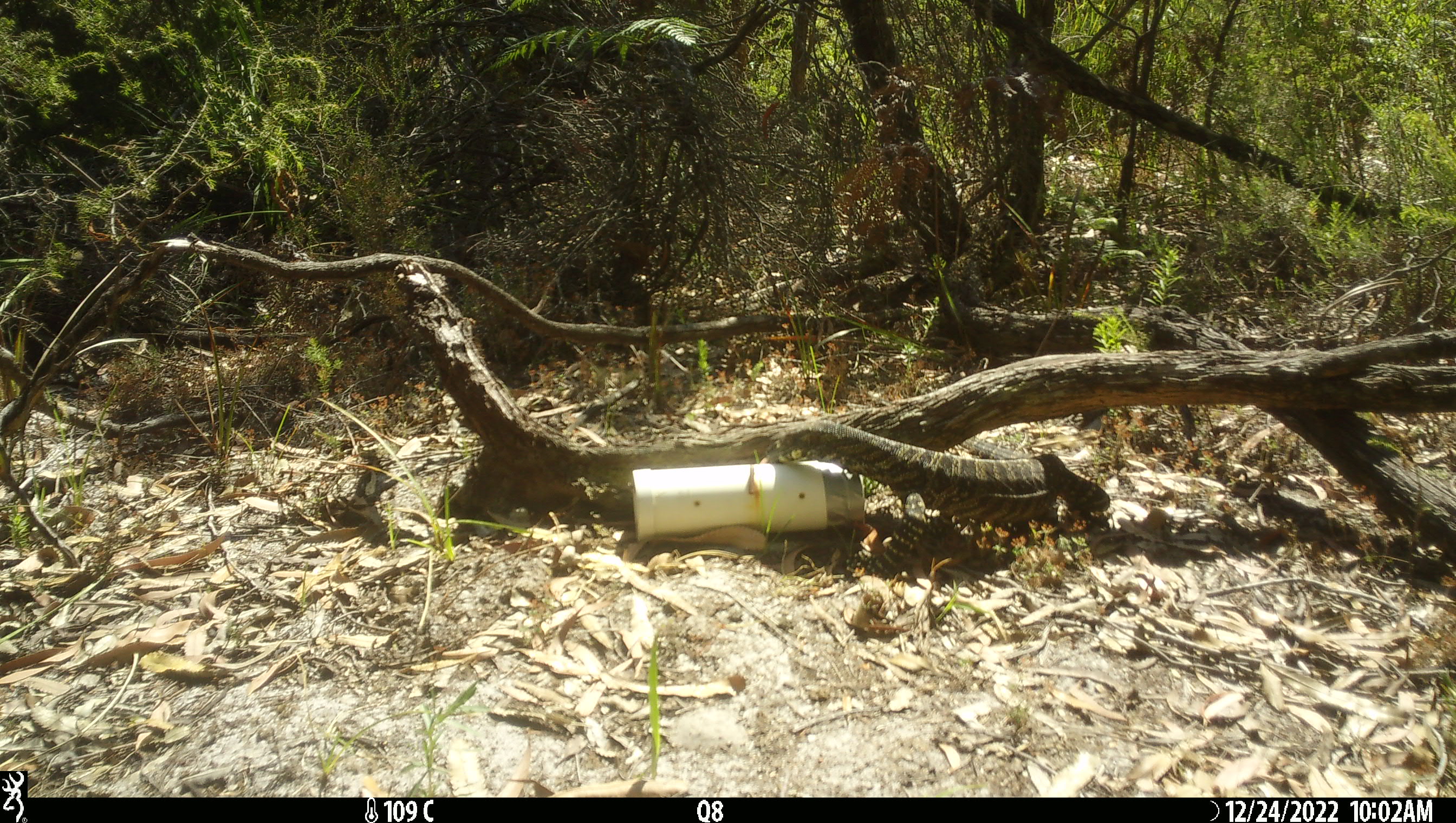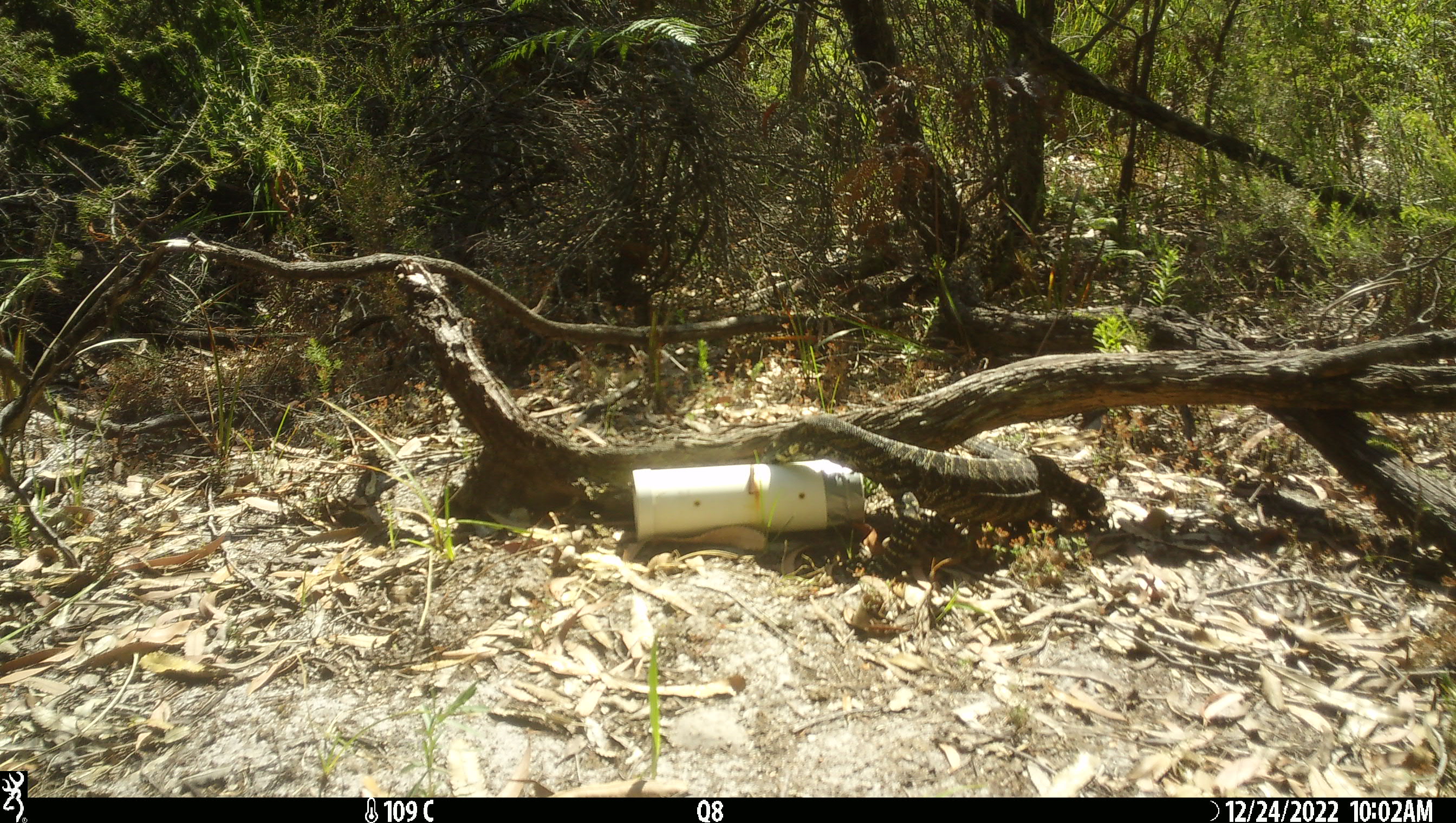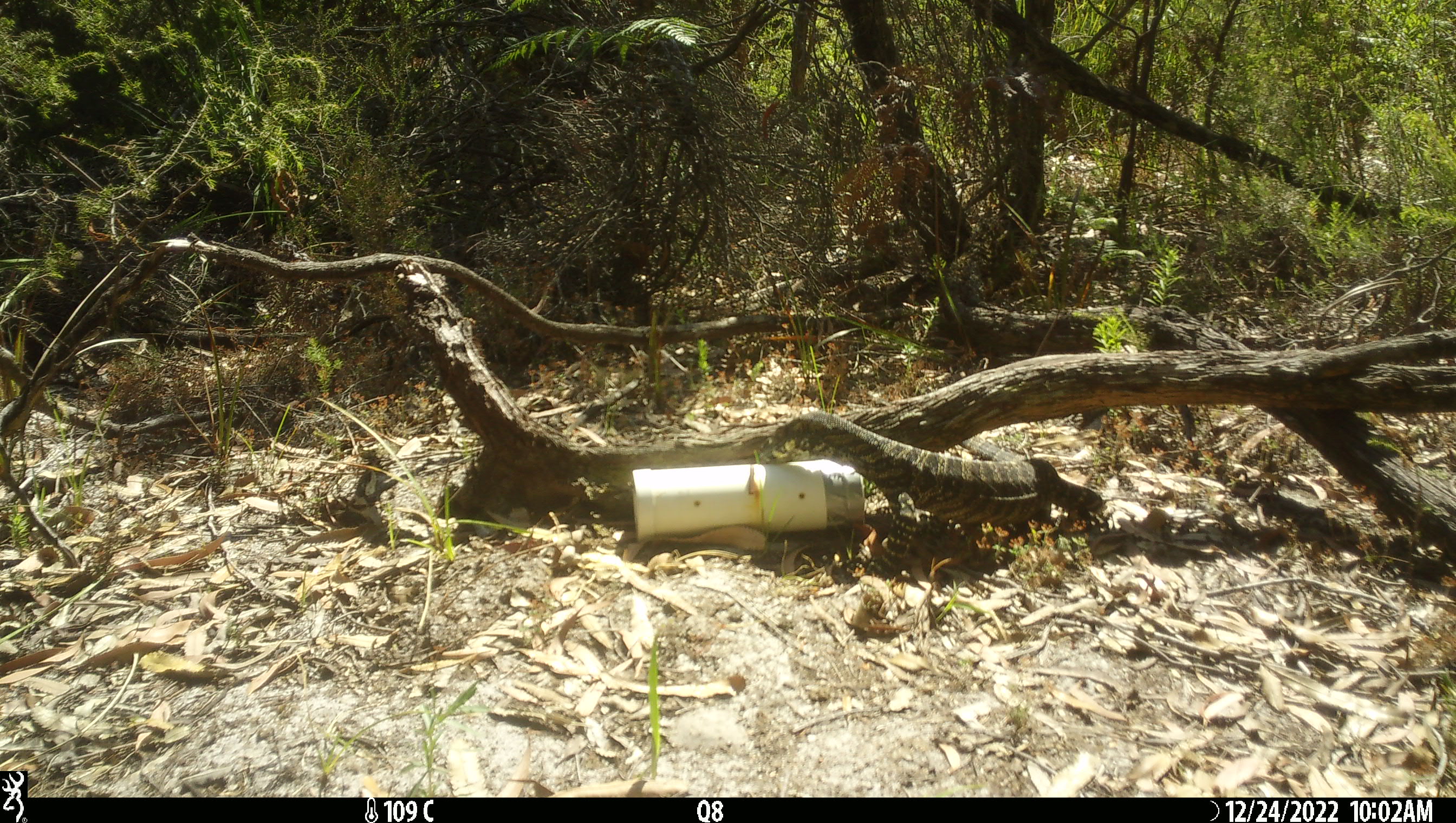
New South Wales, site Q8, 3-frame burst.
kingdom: Animalia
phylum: Chordata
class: Reptilia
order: Squamata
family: Varanidae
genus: Varanus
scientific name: Varanus varius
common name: lace monitor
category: goanna